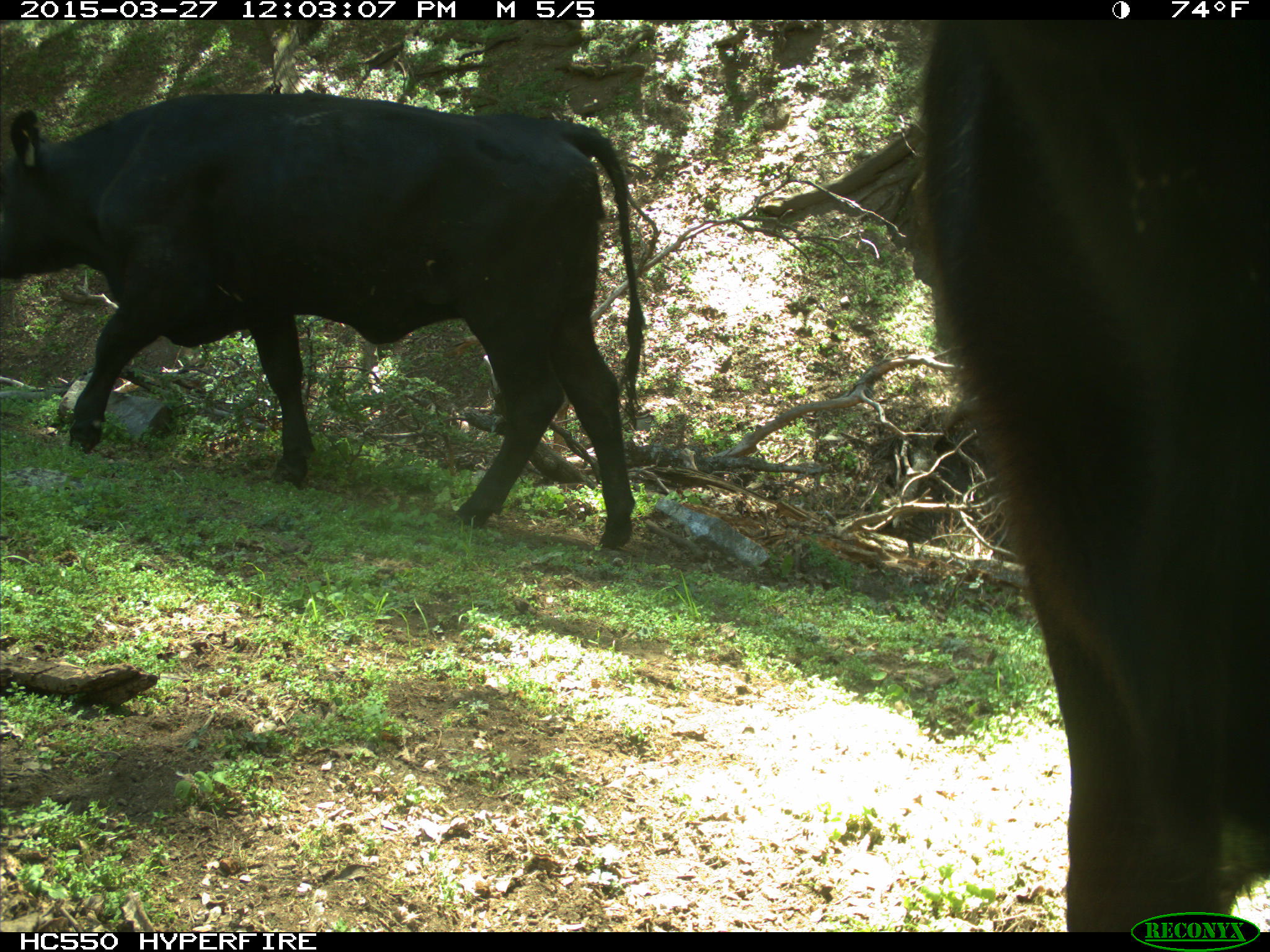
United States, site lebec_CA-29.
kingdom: Animalia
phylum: Chordata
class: Mammalia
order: Artiodactyla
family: Bovidae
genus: Bos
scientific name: Bos taurus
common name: domestic cow